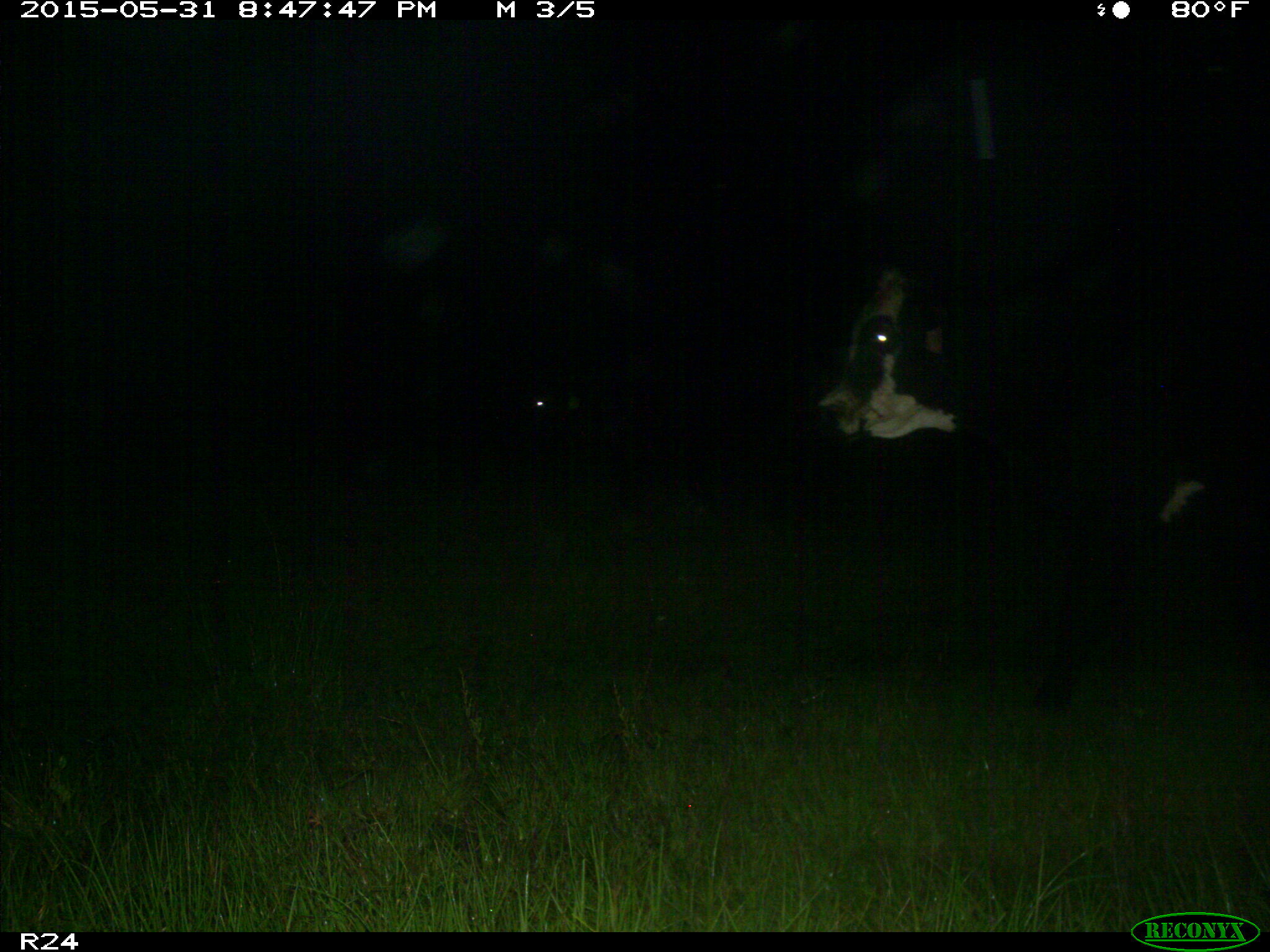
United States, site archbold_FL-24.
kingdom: Animalia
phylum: Chordata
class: Mammalia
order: Artiodactyla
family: Bovidae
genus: Bos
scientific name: Bos taurus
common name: domestic cow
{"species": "Bos taurus (domestic cow)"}